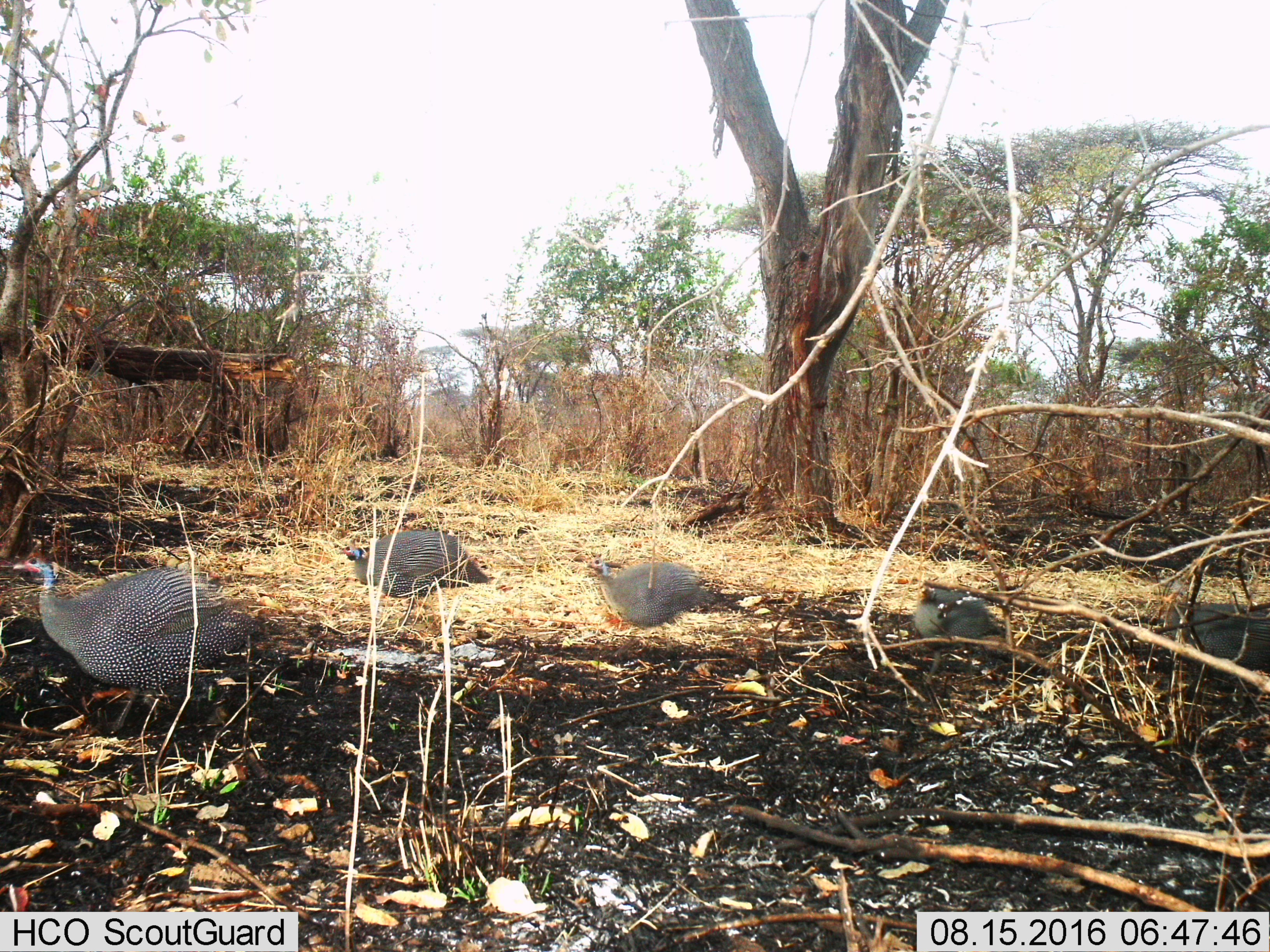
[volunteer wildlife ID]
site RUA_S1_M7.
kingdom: Animalia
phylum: Chordata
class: Aves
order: Galliformes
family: Numididae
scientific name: Numididae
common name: guineafowl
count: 5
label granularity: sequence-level